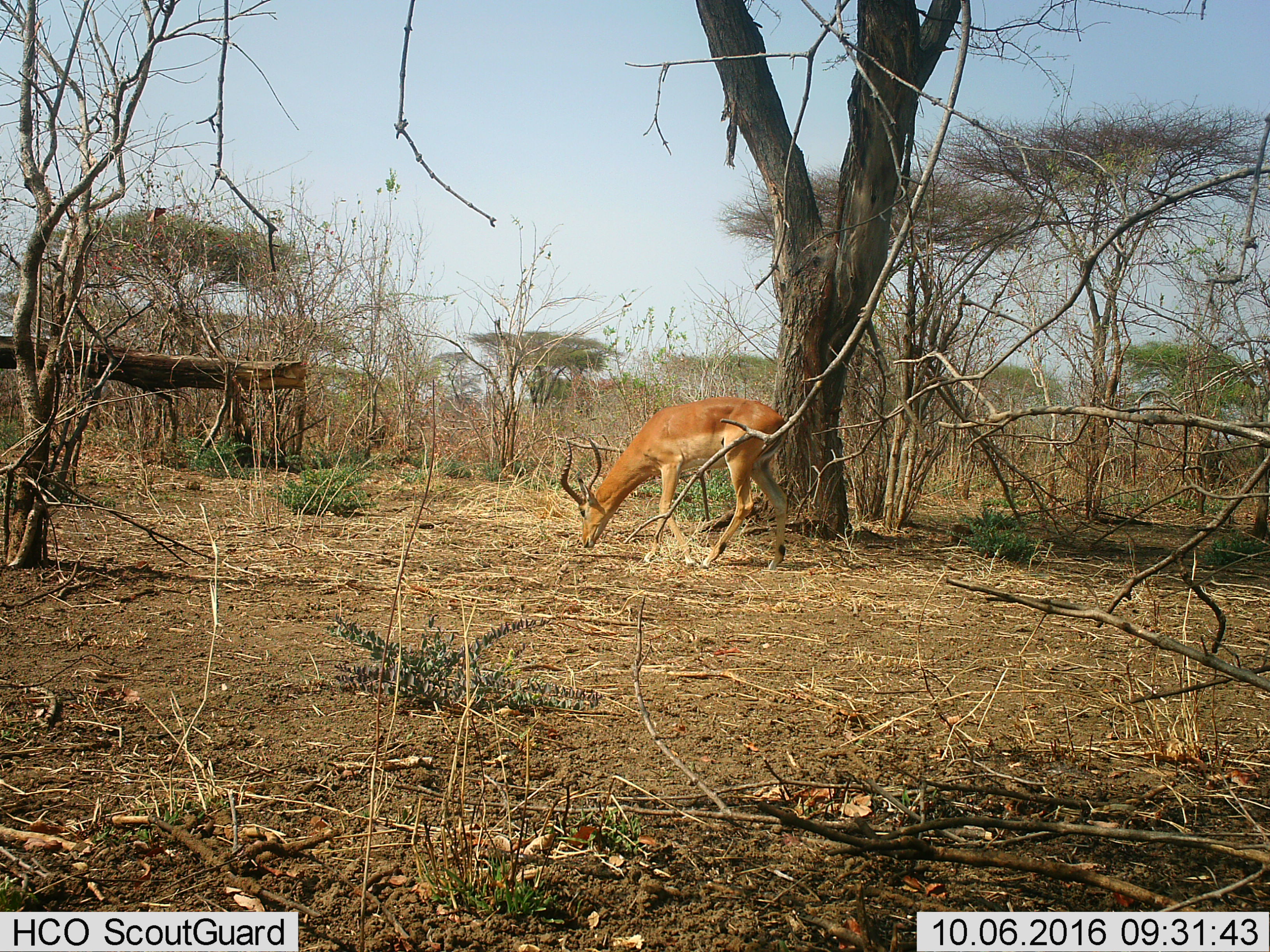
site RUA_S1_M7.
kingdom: Animalia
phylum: Chordata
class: Mammalia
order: Artiodactyla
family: Bovidae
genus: Aepyceros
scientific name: Aepyceros melampus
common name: impala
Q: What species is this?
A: Impala (Aepyceros melampus).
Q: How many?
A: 1.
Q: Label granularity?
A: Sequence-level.